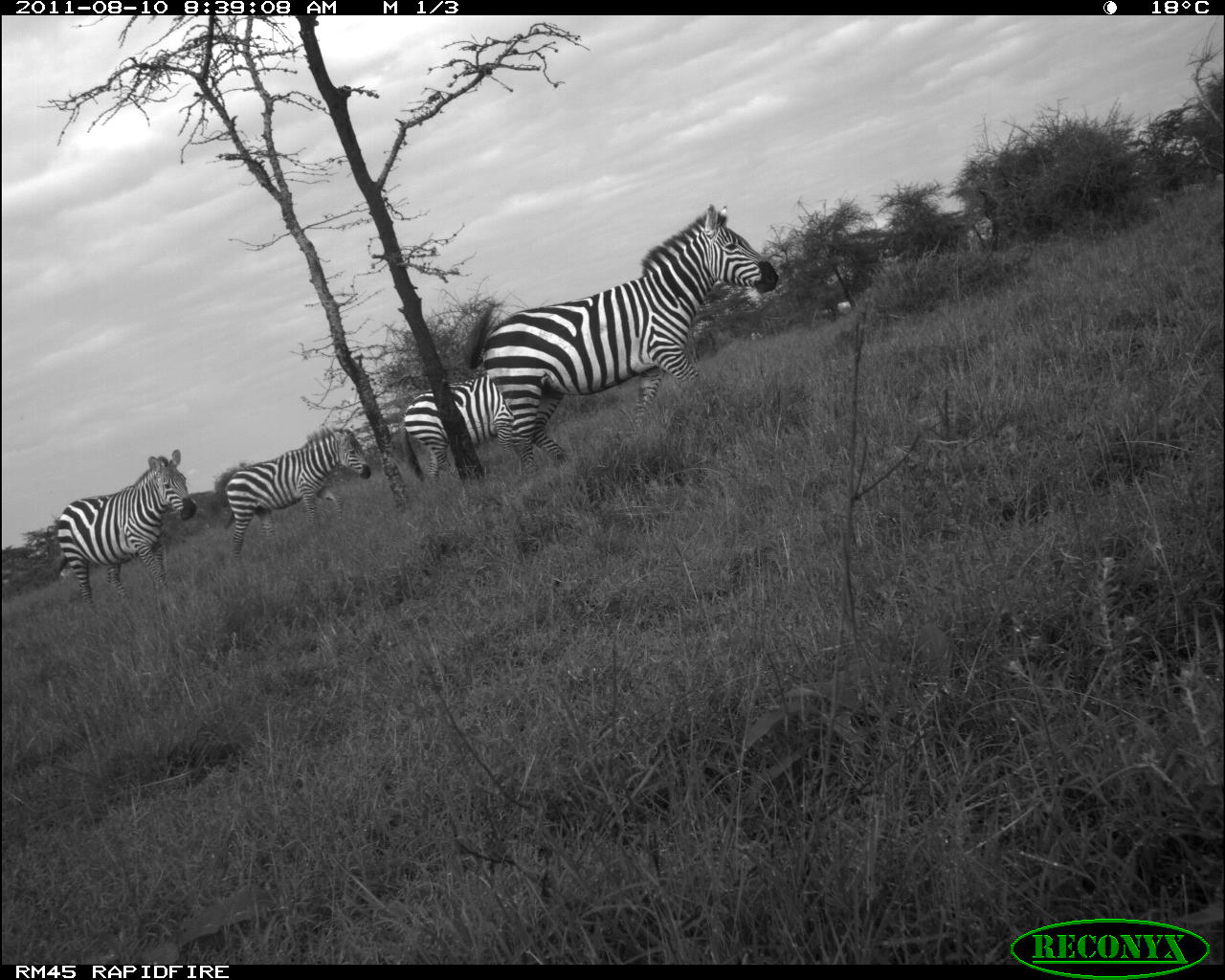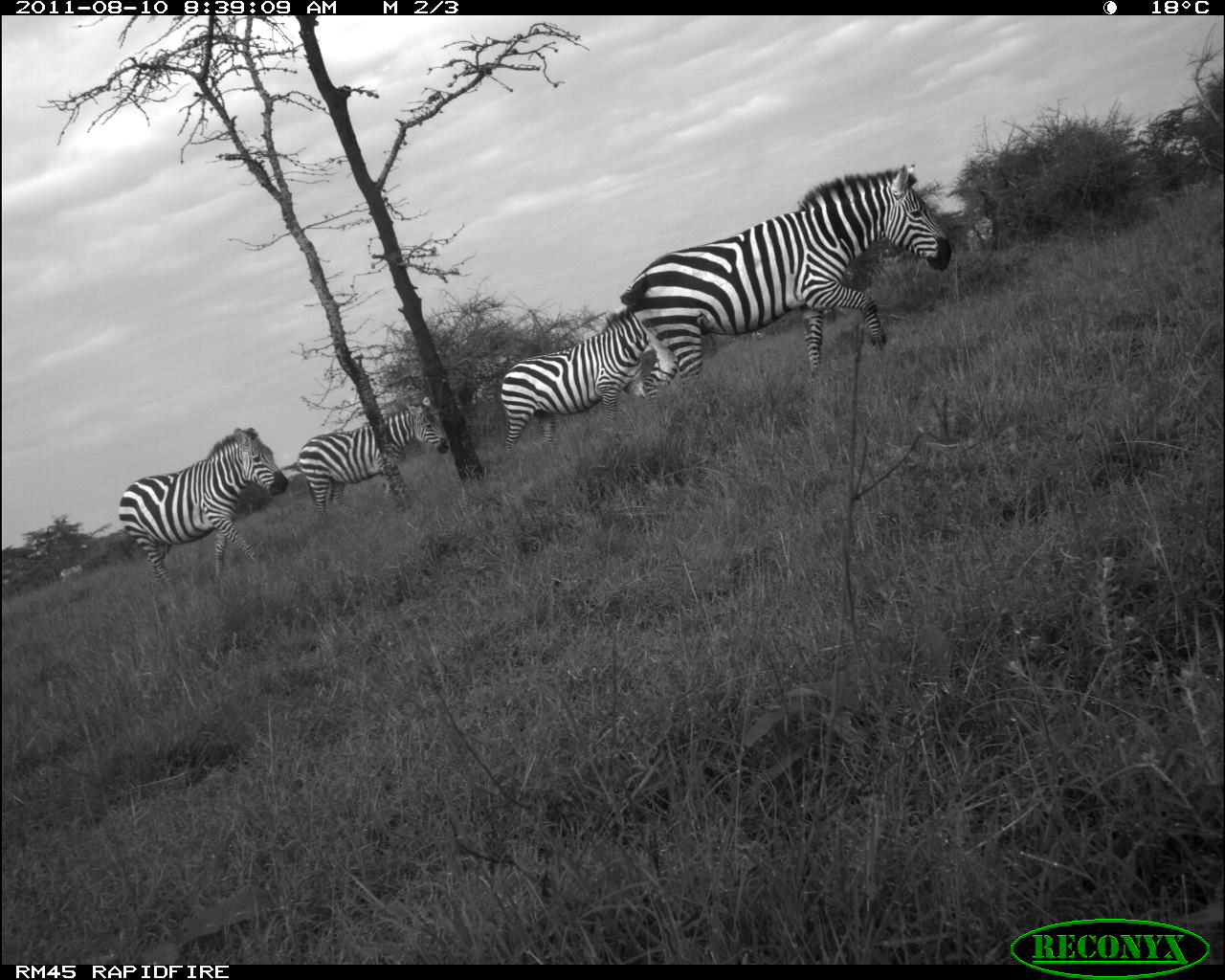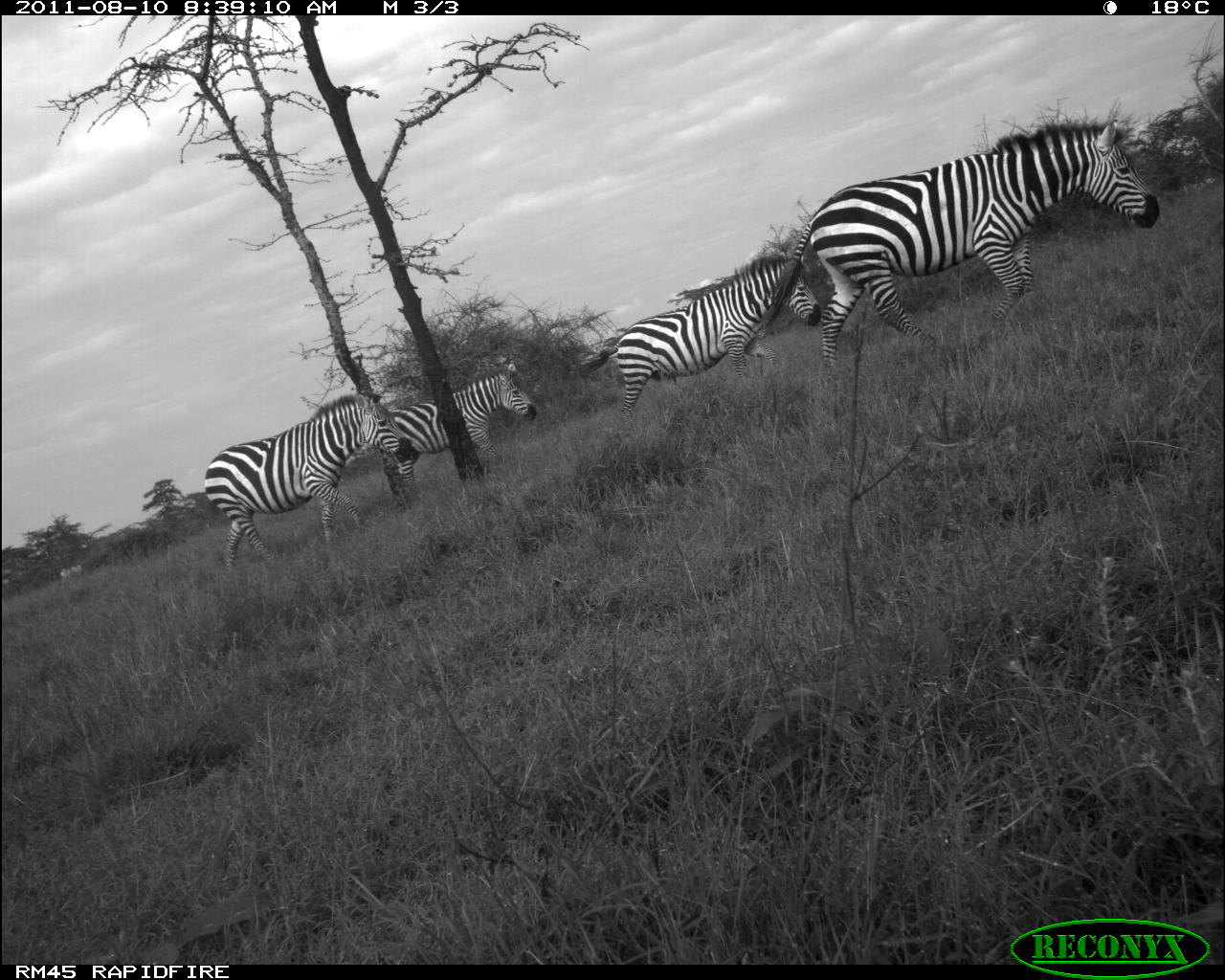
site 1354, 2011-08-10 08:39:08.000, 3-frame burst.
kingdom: Animalia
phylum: Chordata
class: Mammalia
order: Perissodactyla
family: Equidae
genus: Equus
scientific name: Equus quagga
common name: plains zebra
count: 4